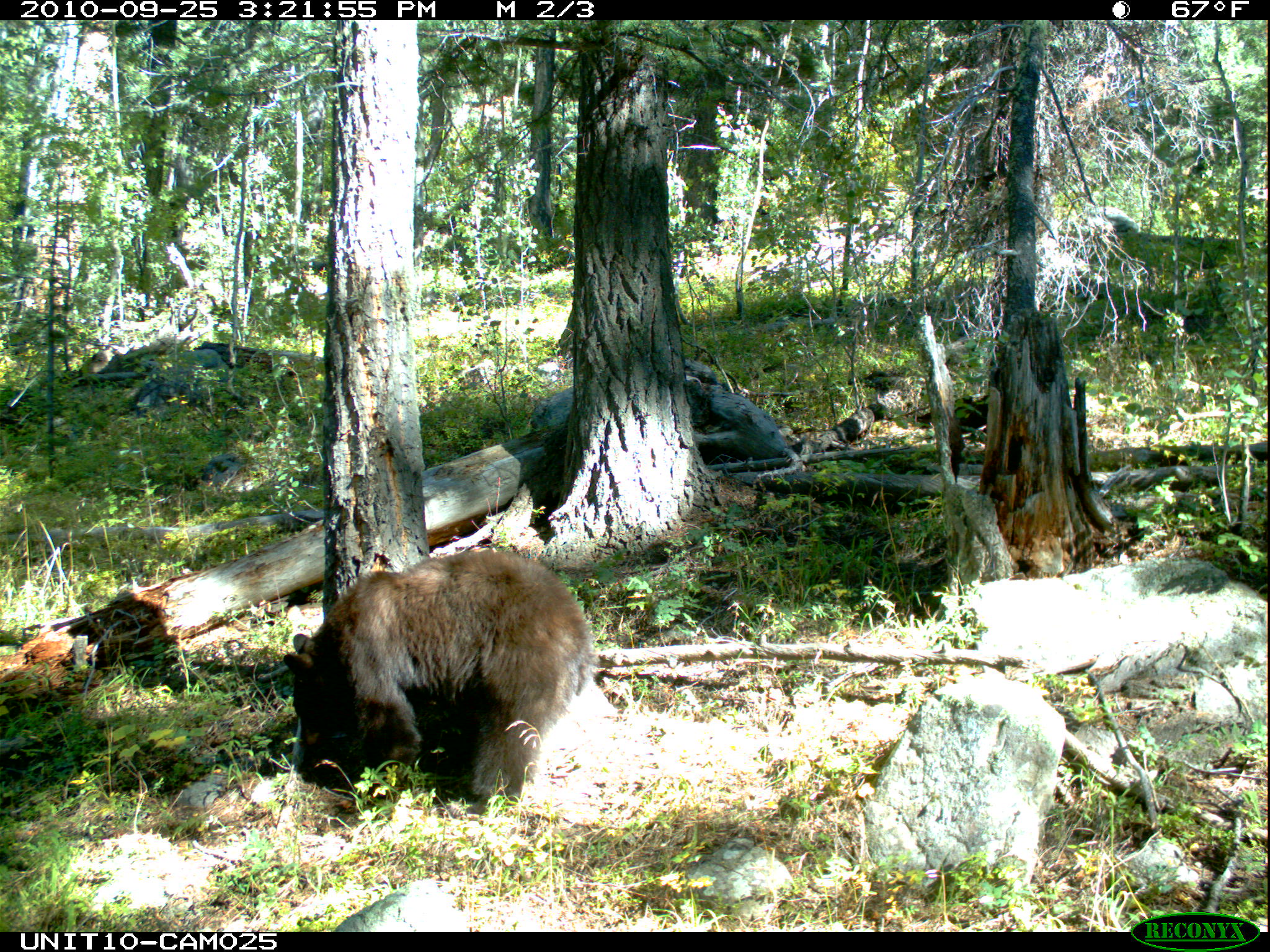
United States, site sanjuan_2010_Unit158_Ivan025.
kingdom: Animalia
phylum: Chordata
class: Mammalia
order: Carnivora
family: Ursidae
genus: Ursus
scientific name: Ursus americanus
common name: american black bear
Ursus americanus (american black bear).